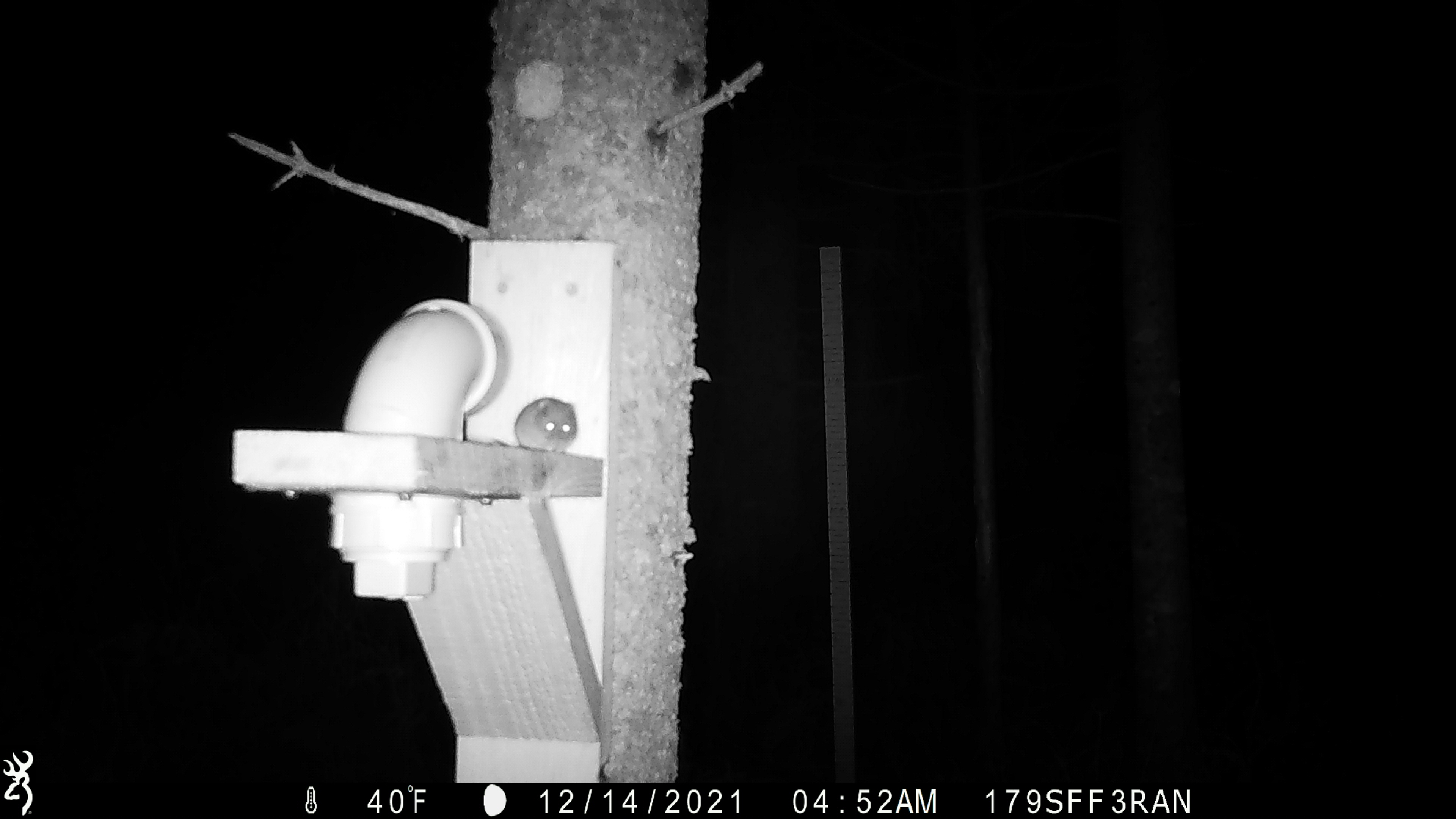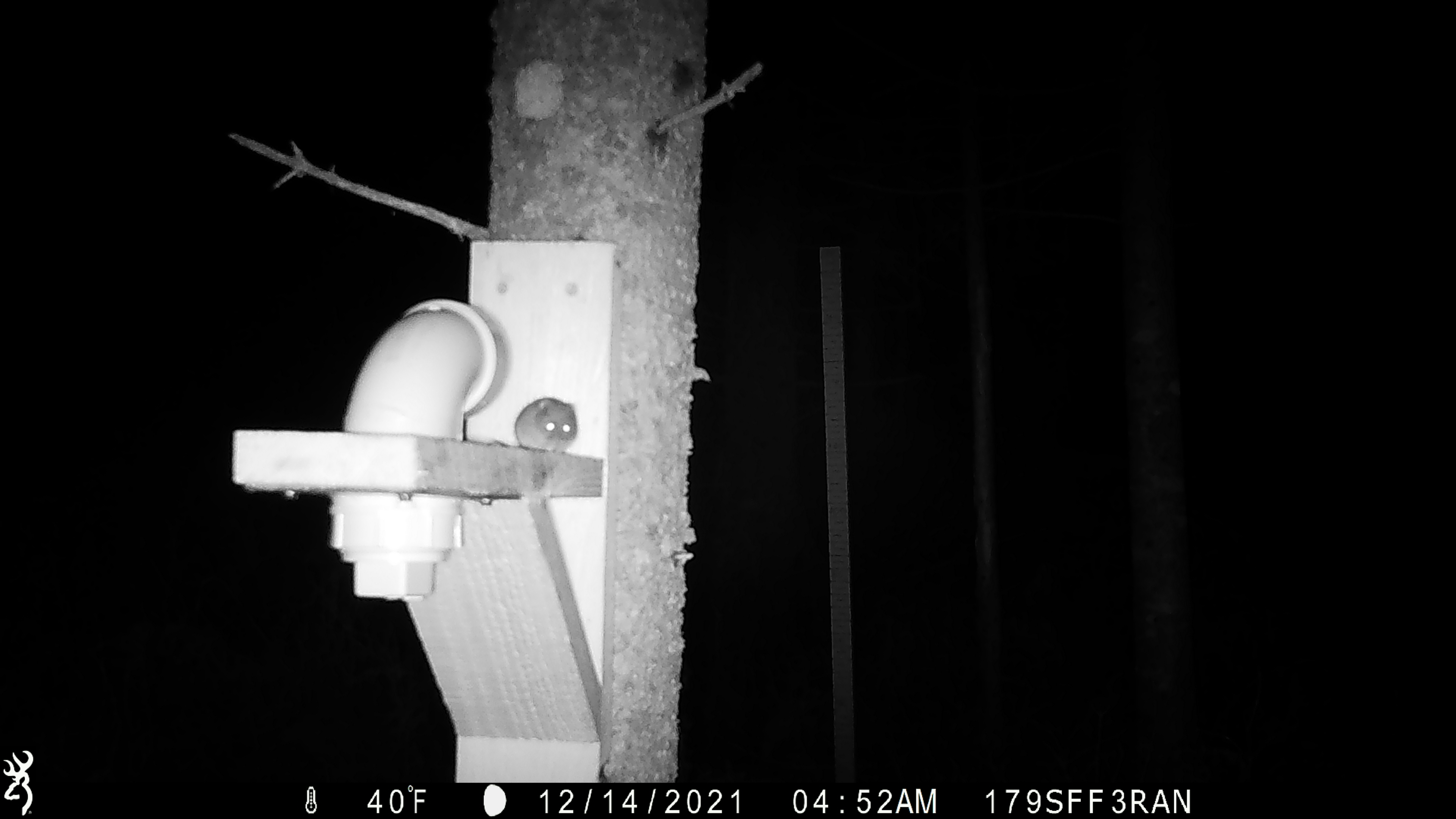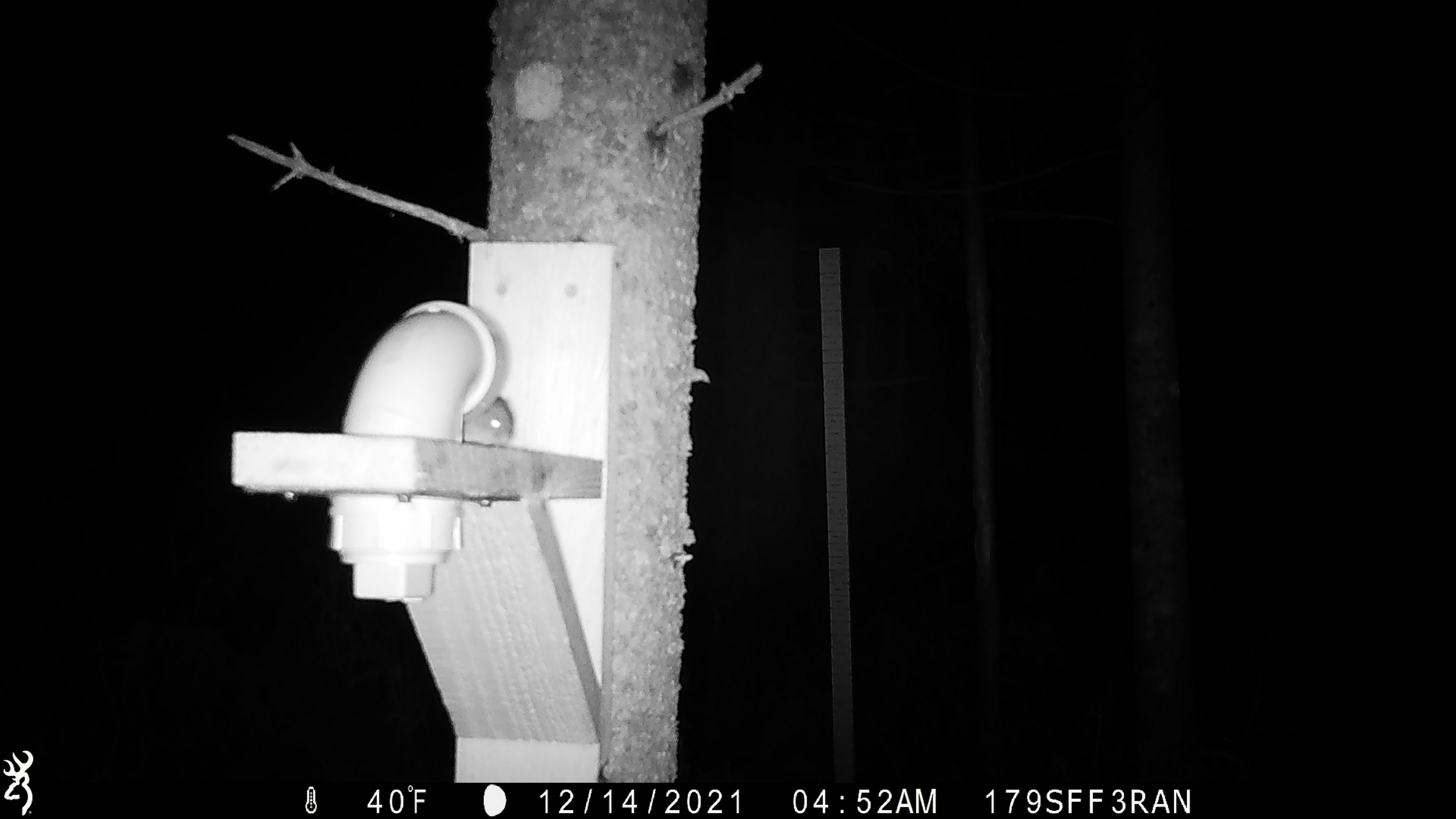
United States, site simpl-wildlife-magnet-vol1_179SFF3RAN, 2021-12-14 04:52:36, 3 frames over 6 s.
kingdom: Animalia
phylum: Chordata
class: Mammalia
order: Rodentia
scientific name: Rodentia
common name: mouse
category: mouse sp.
Mouse sp. (mouse) (Rodentia).